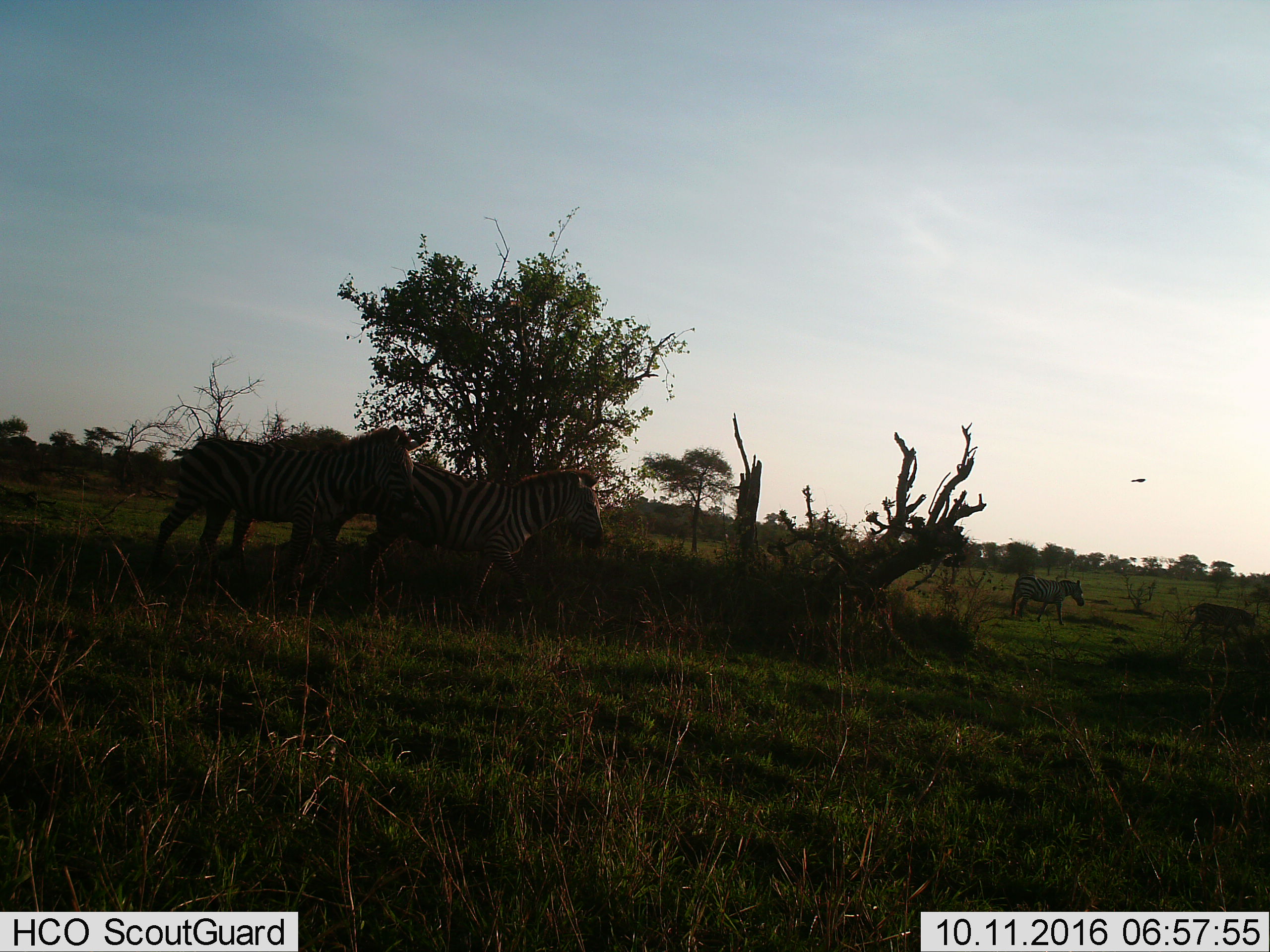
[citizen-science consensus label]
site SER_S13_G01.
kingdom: Animalia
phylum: Chordata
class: Mammalia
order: Perissodactyla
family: Equidae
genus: Equus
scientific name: Equus quagga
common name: plains zebra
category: zebraplains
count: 4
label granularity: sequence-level